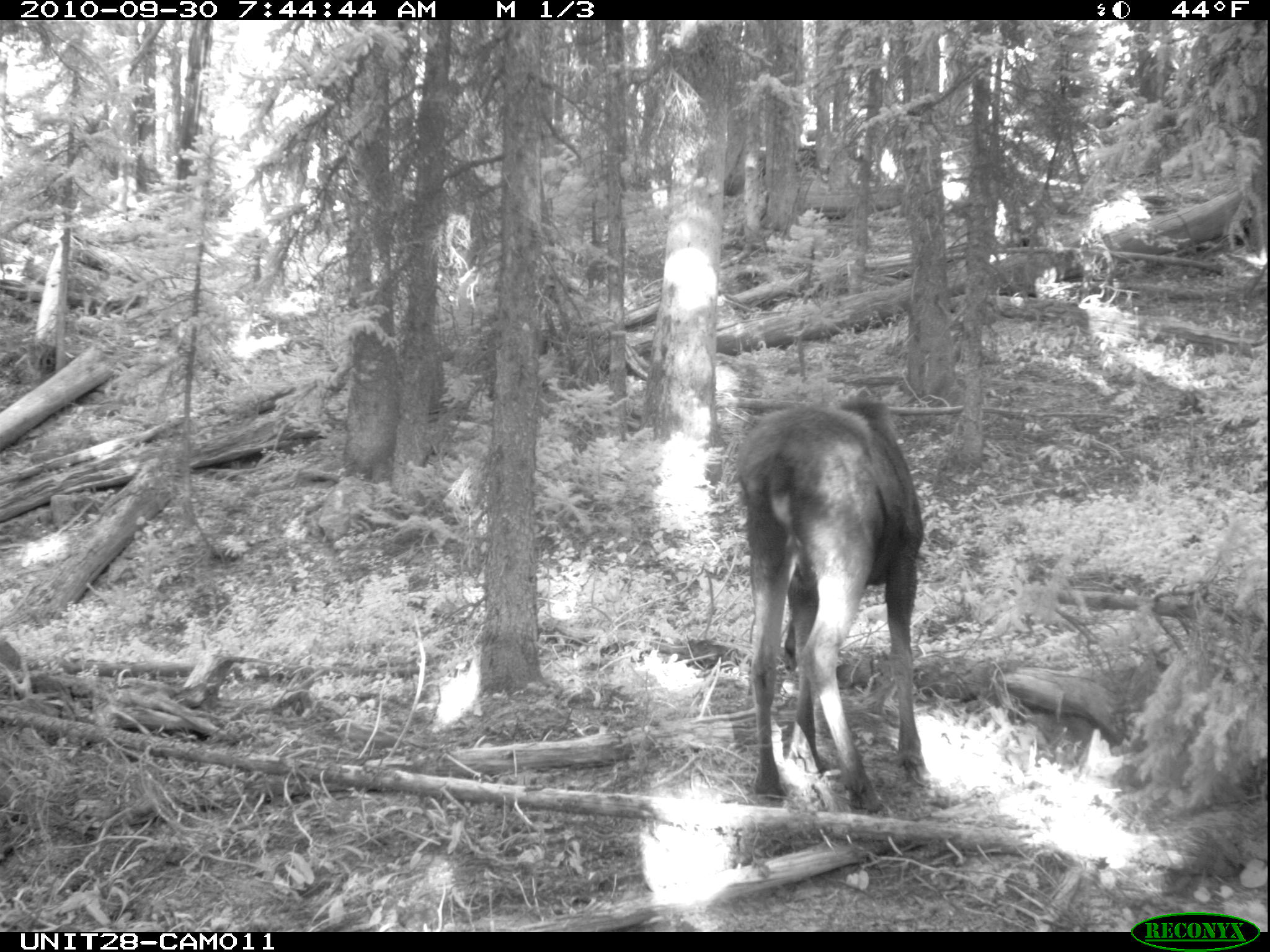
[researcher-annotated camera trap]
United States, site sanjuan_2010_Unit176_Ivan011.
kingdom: Animalia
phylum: Chordata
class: Mammalia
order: Artiodactyla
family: Cervidae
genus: Alces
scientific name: Alces alces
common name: moose